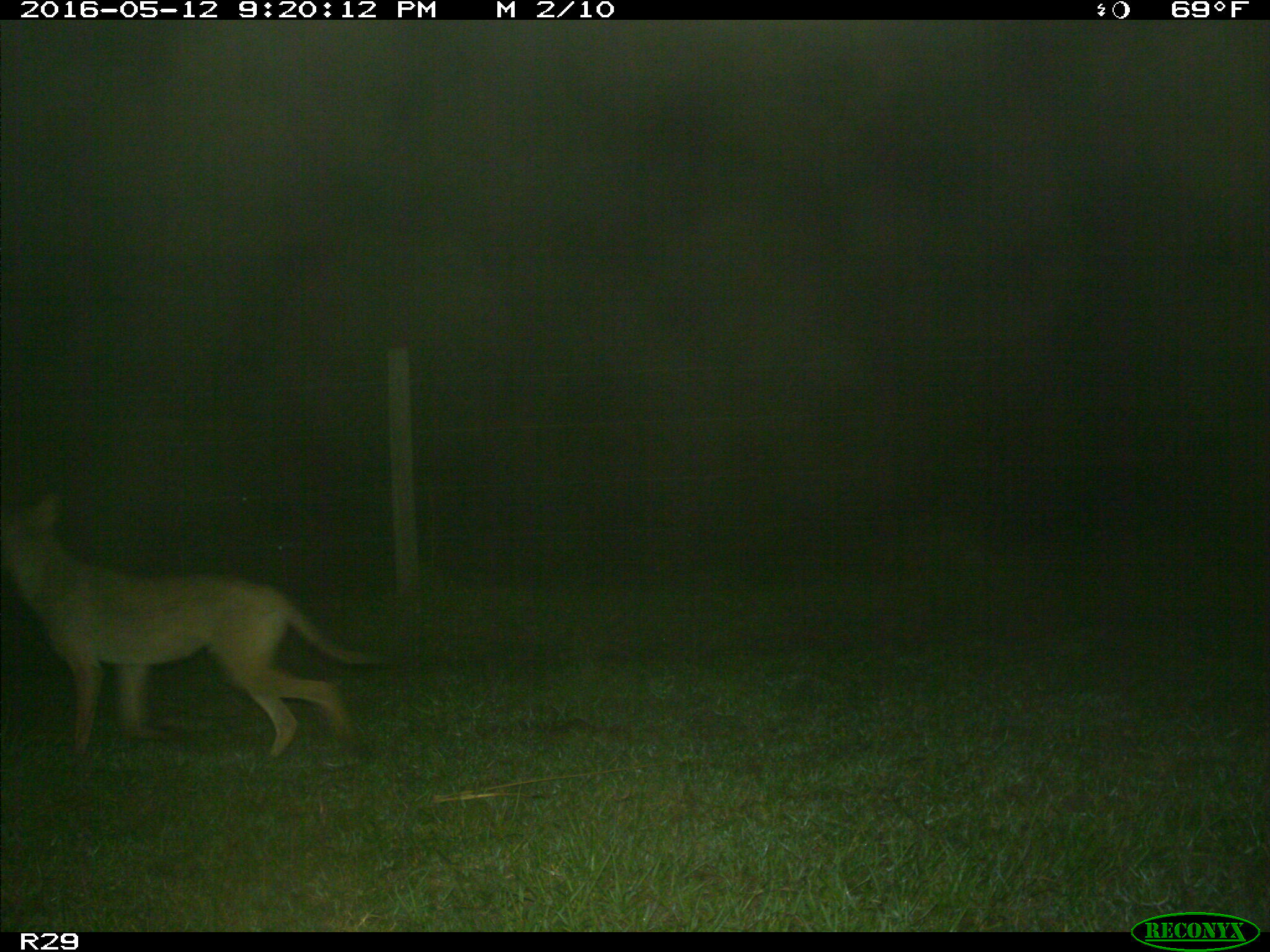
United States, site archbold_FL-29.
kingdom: Animalia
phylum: Chordata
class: Mammalia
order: Carnivora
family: Canidae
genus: Canis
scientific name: Canis latrans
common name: coyote